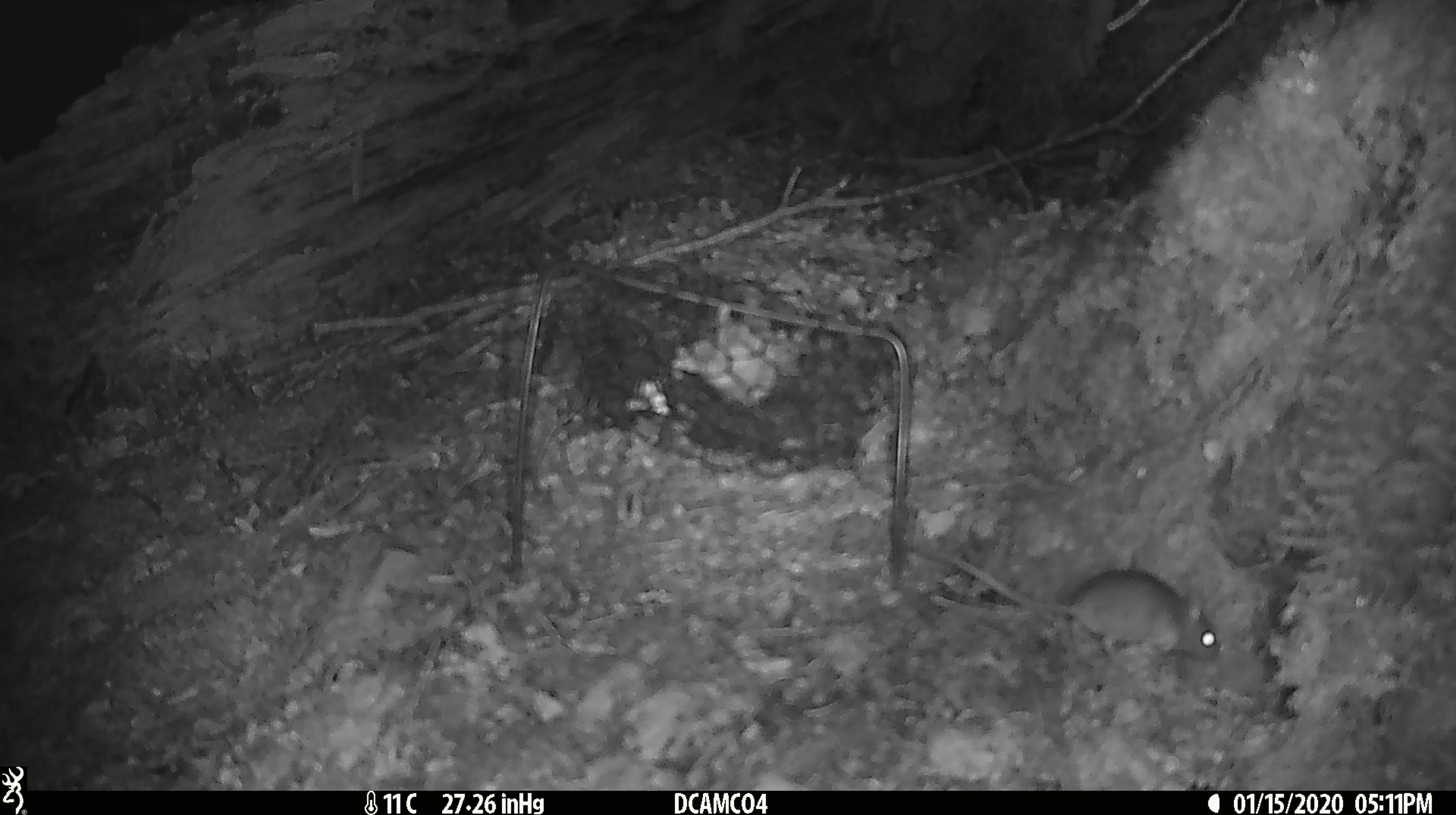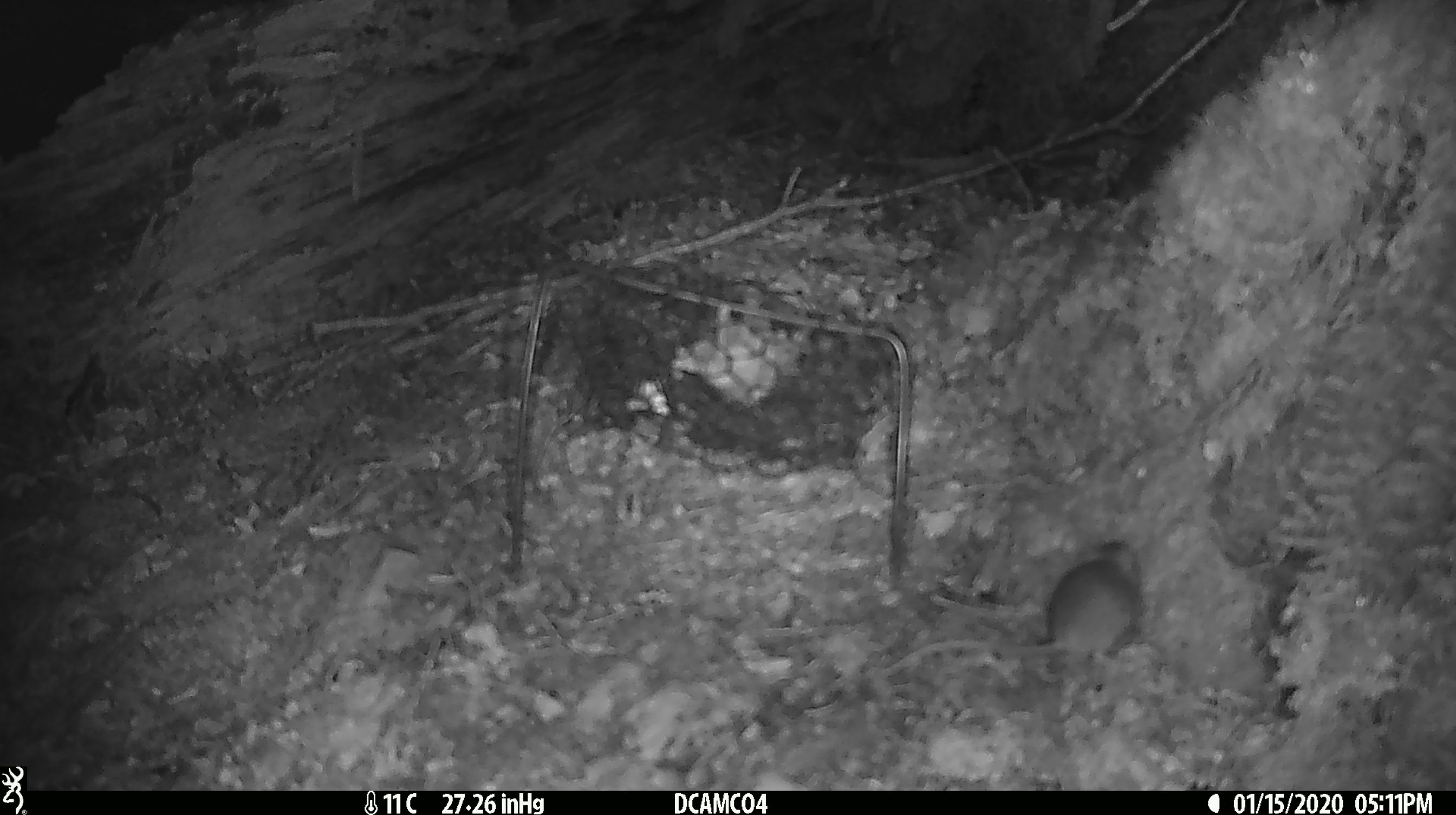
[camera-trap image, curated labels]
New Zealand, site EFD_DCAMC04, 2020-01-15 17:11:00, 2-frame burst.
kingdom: Animalia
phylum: Chordata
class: Mammalia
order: Rodentia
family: Muridae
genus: Mus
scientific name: Mus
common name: mouse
Mouse (Mus).